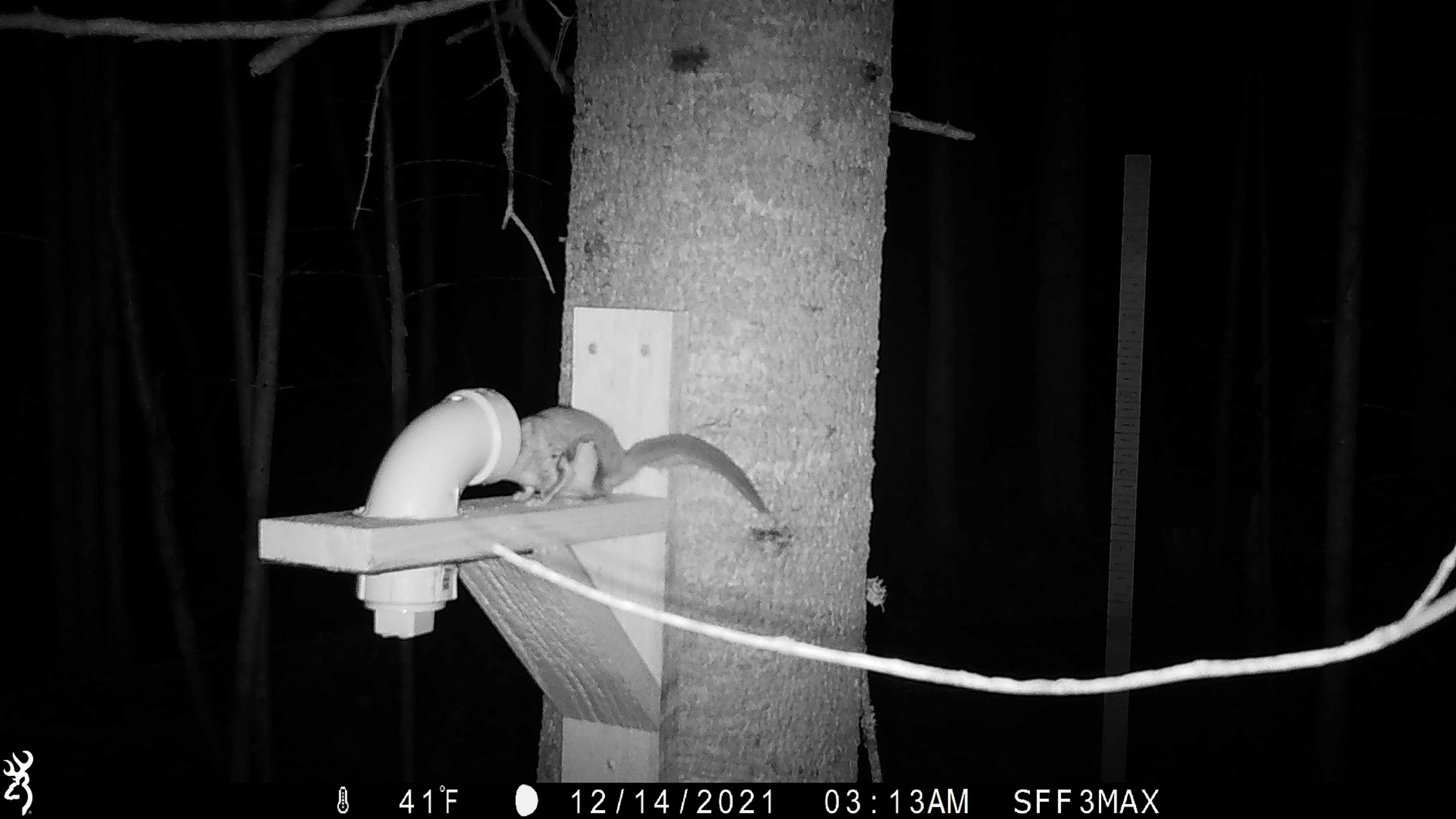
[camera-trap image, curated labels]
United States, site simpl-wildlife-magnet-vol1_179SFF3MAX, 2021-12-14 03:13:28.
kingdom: Animalia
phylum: Chordata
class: Mammalia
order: Rodentia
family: Sciuridae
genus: Glaucomys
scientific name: Glaucomys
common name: flying squirrel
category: flying squirrel sp.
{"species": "flying squirrel sp. (flying squirrel) (Glaucomys)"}